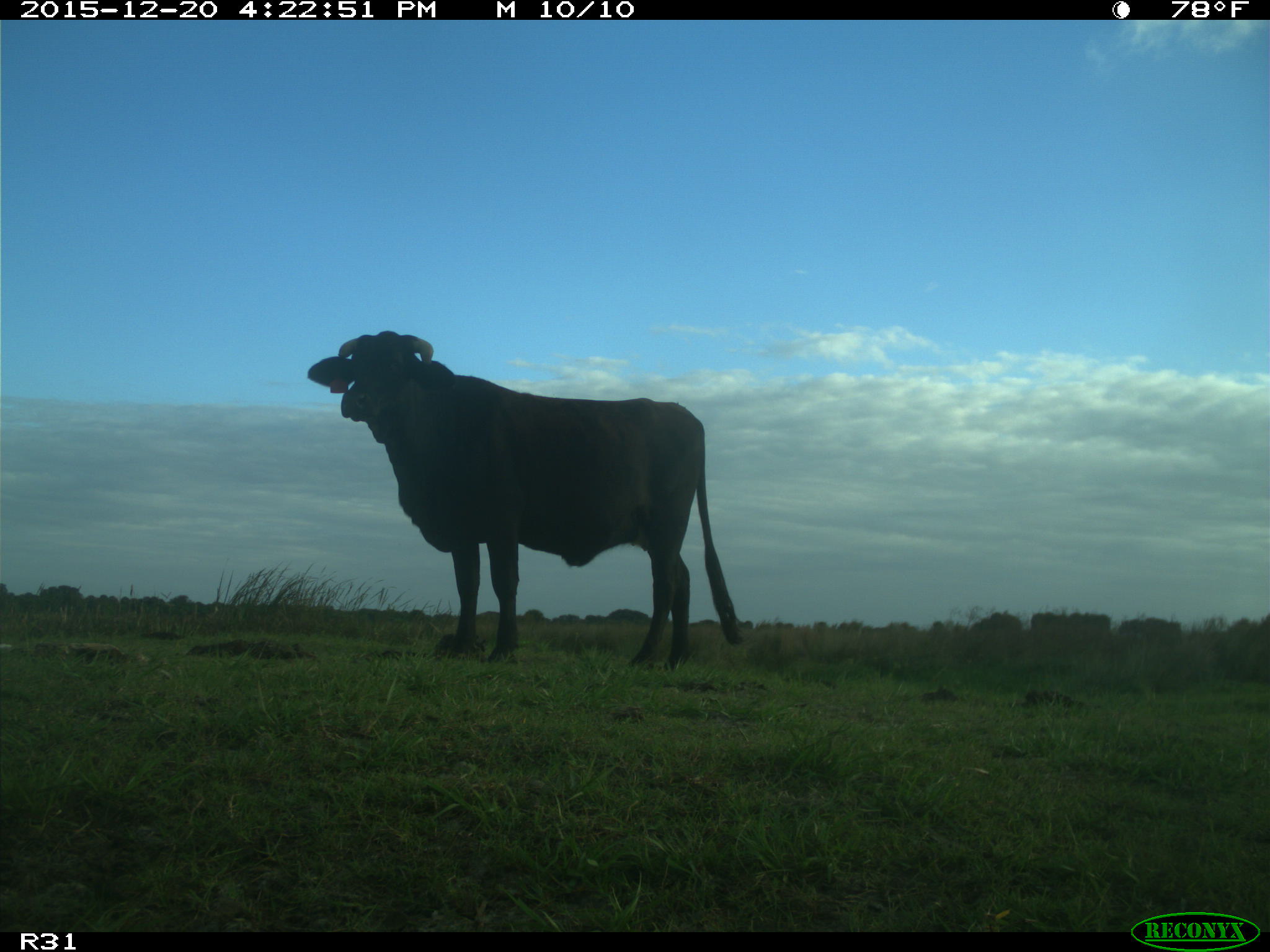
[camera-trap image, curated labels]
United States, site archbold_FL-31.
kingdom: Animalia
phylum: Chordata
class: Mammalia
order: Artiodactyla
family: Bovidae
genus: Bos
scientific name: Bos taurus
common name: domestic cow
Bos taurus (domestic cow).